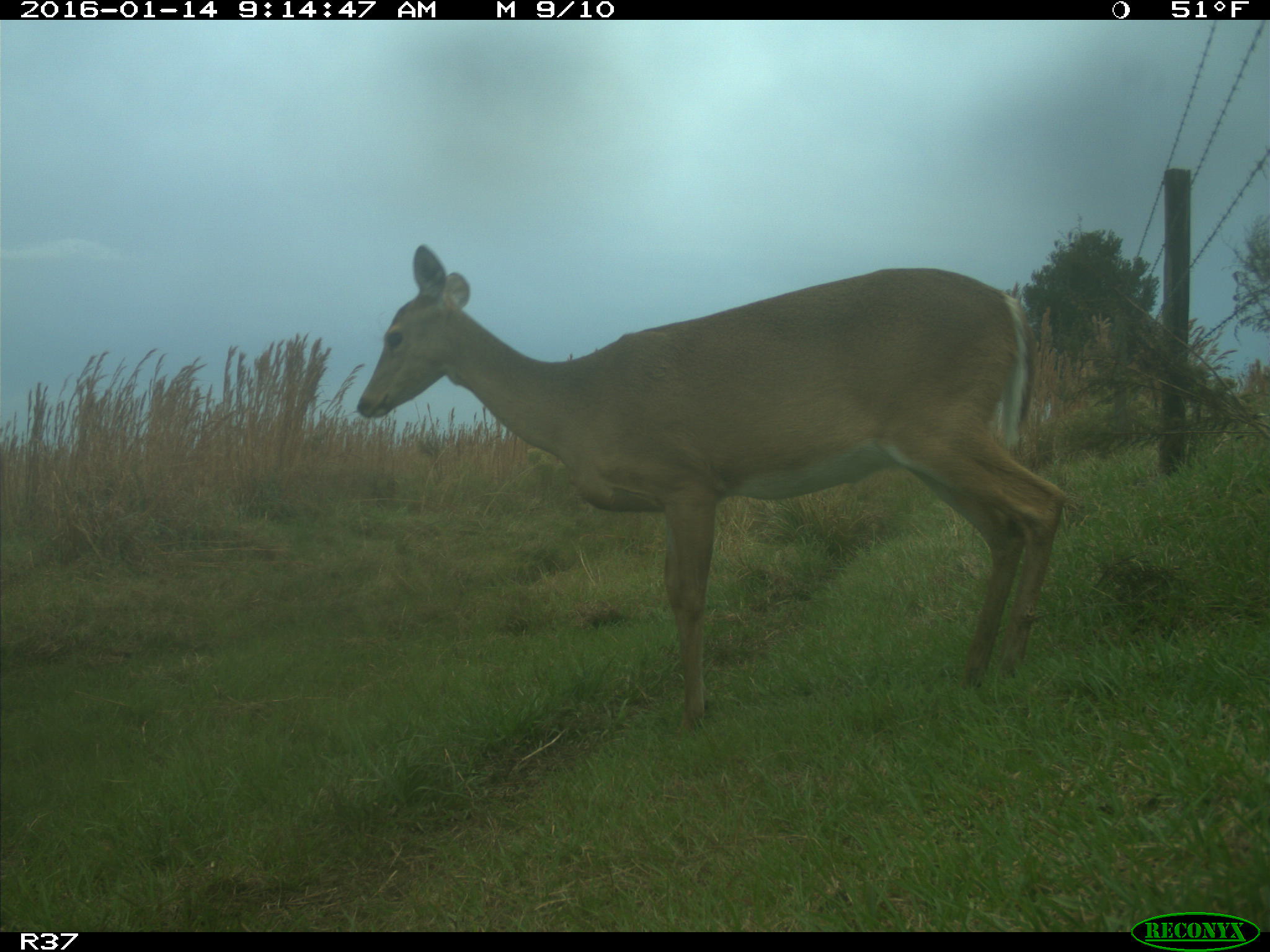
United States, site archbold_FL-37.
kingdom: Animalia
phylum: Chordata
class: Mammalia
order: Artiodactyla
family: Cervidae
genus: Odocoileus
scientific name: Odocoileus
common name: deer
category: unidentified deer